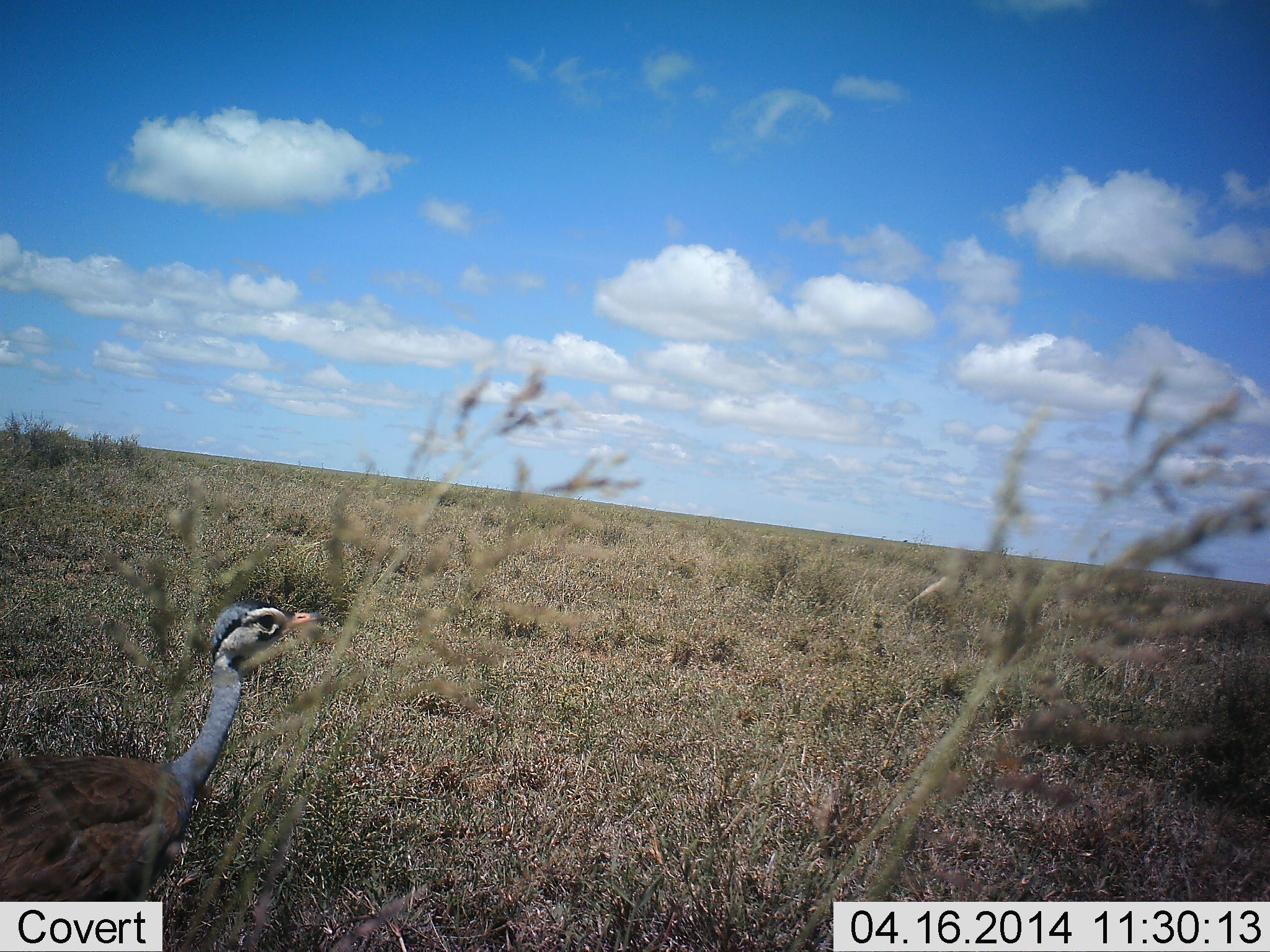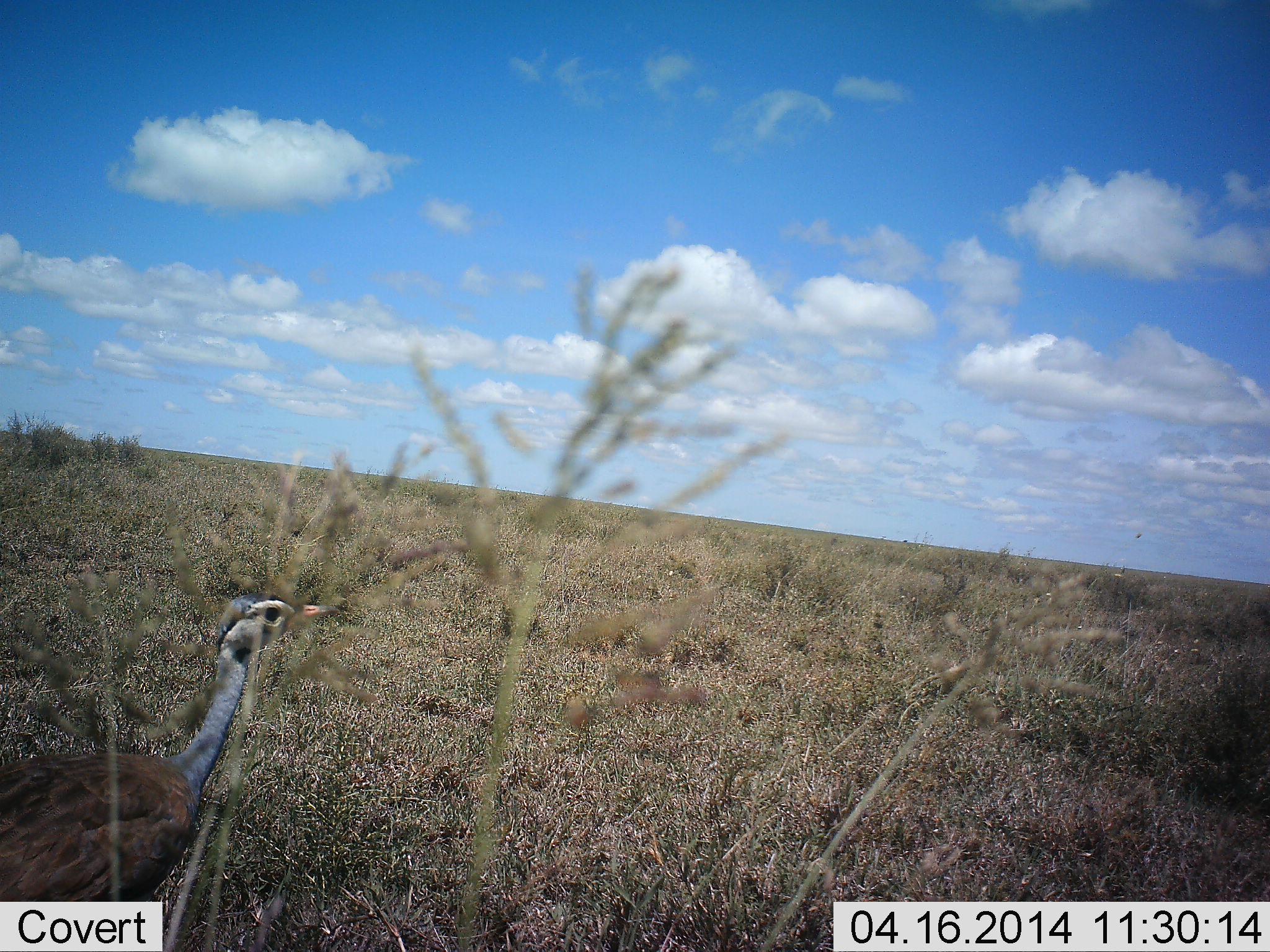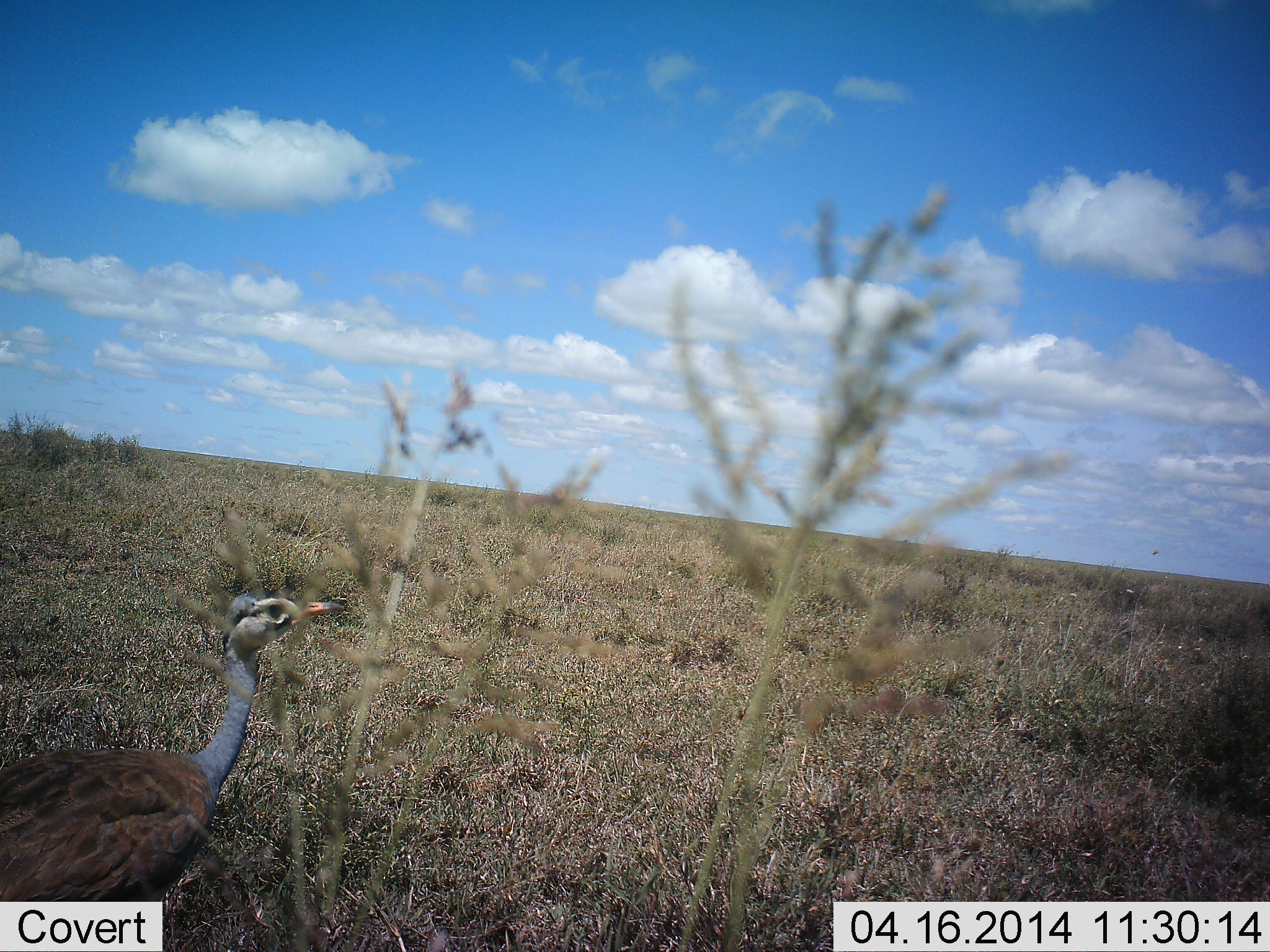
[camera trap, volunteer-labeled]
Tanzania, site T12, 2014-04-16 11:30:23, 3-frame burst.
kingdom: Animalia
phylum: Chordata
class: Aves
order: Otidiformes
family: Otididae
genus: Ardeotis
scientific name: Ardeotis kori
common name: kori bustard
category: koribustard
Koribustard (kori bustard) (Ardeotis kori), count 1. Behavior (volunteer vote fractions): standing 70%, resting 0%, moving 30%, interacting 0%. Young present (vote fraction): 0%. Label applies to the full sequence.